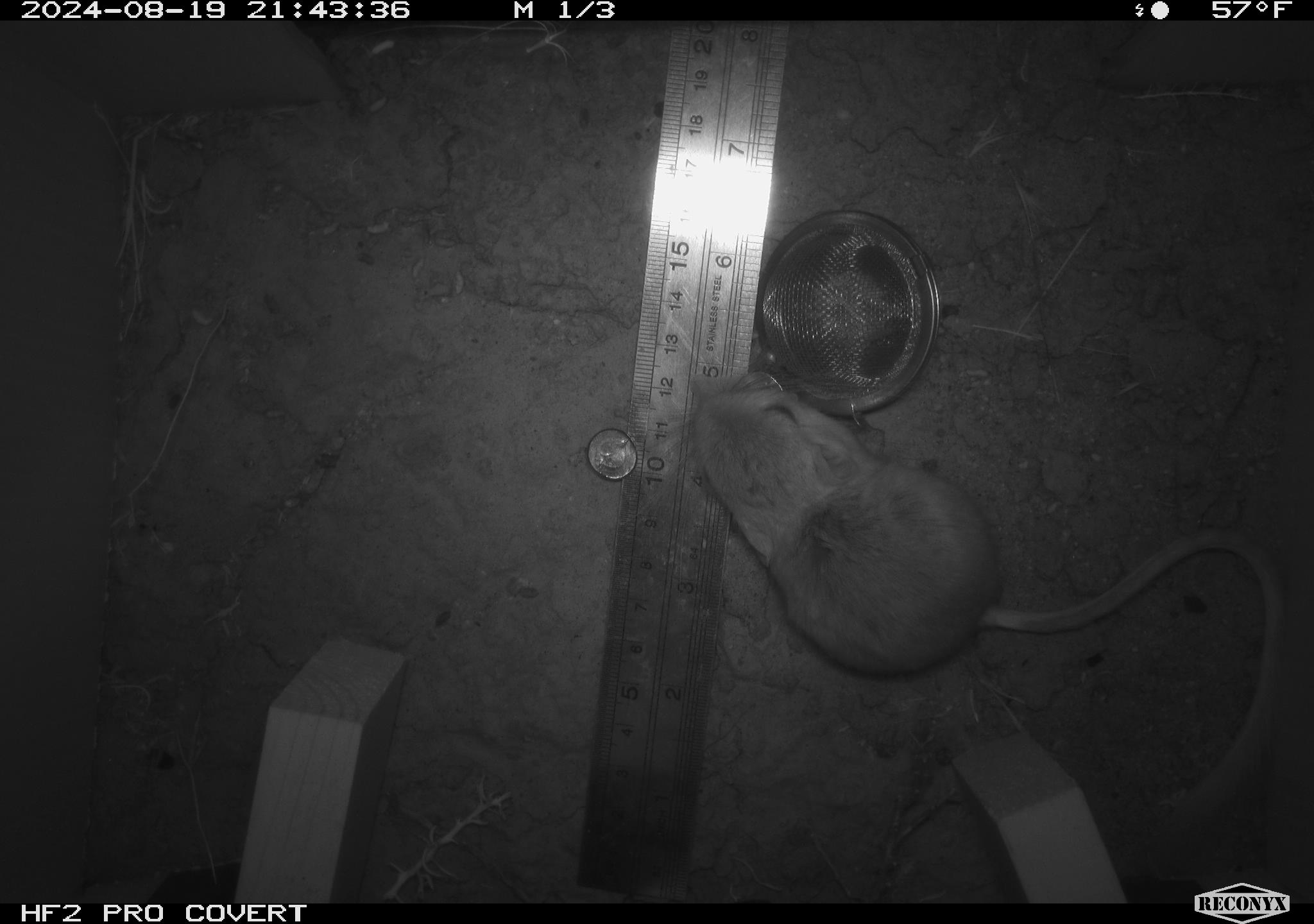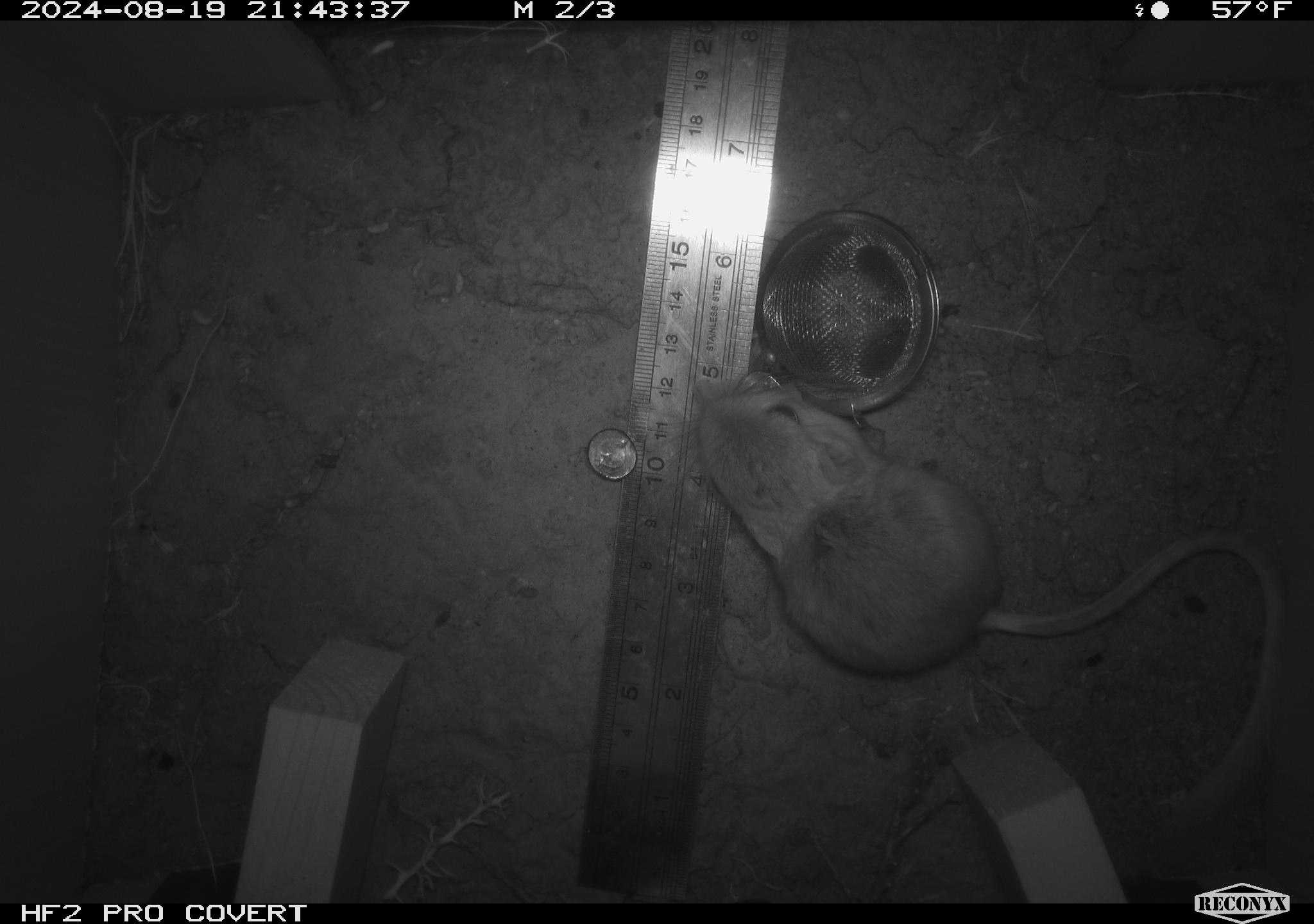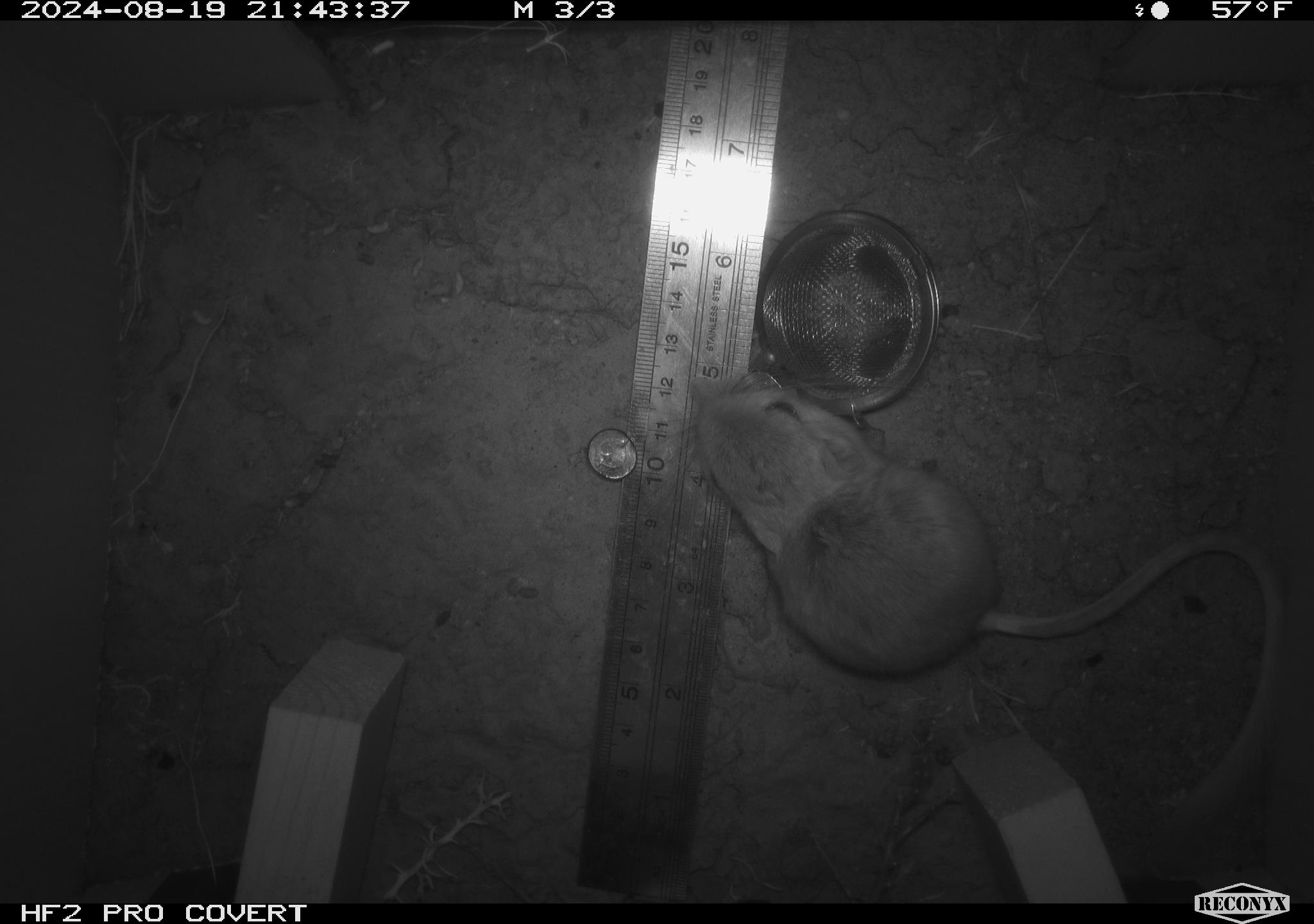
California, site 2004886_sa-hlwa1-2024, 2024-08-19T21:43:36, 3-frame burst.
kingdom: Animalia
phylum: Chordata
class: Mammalia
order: Rodentia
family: Heteromyidae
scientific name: Heteromyidae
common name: kangaroo rats and pocket mice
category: heteromyidae family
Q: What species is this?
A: Heteromyidae family (kangaroo rats and pocket mice) (Heteromyidae).